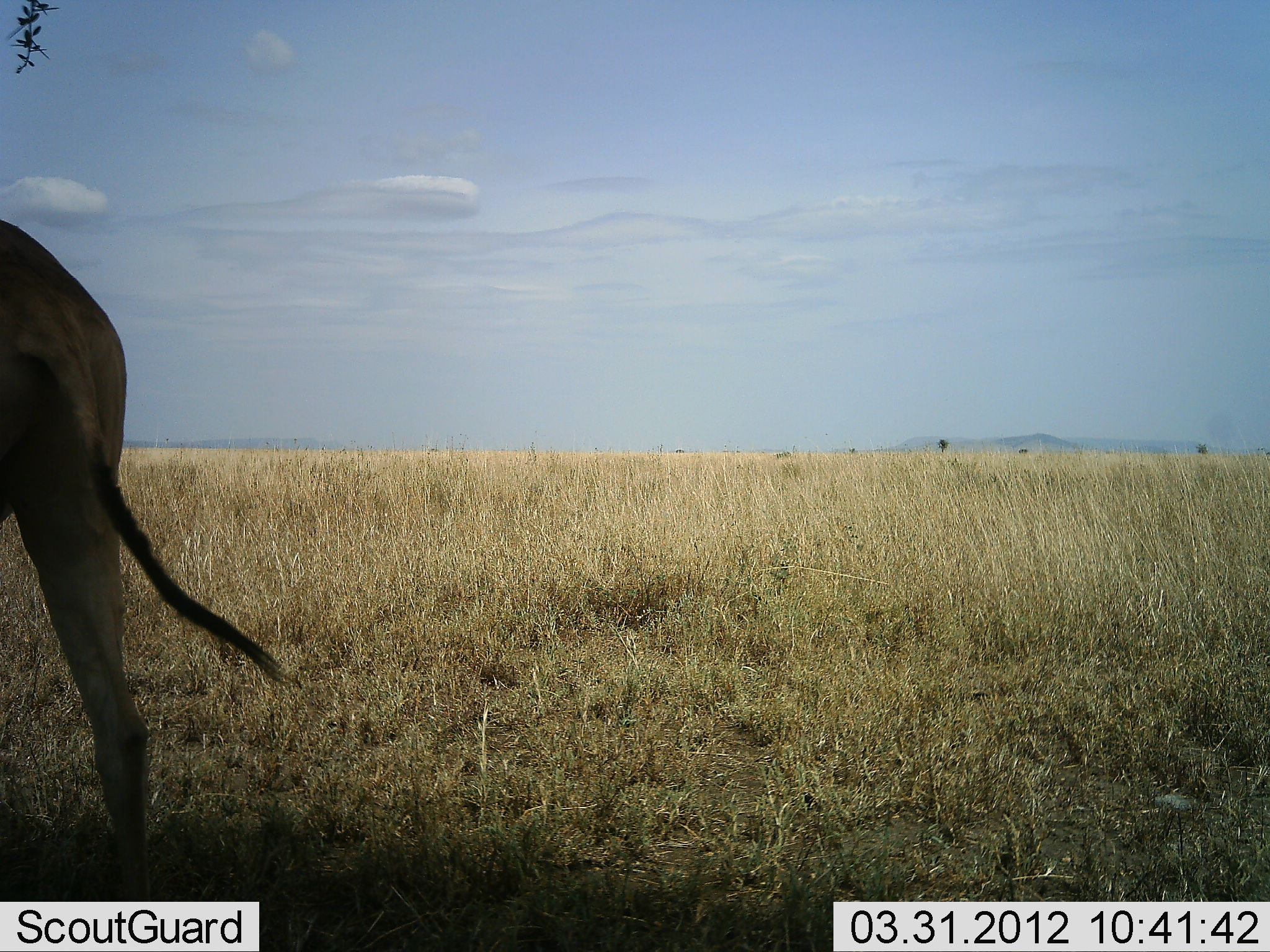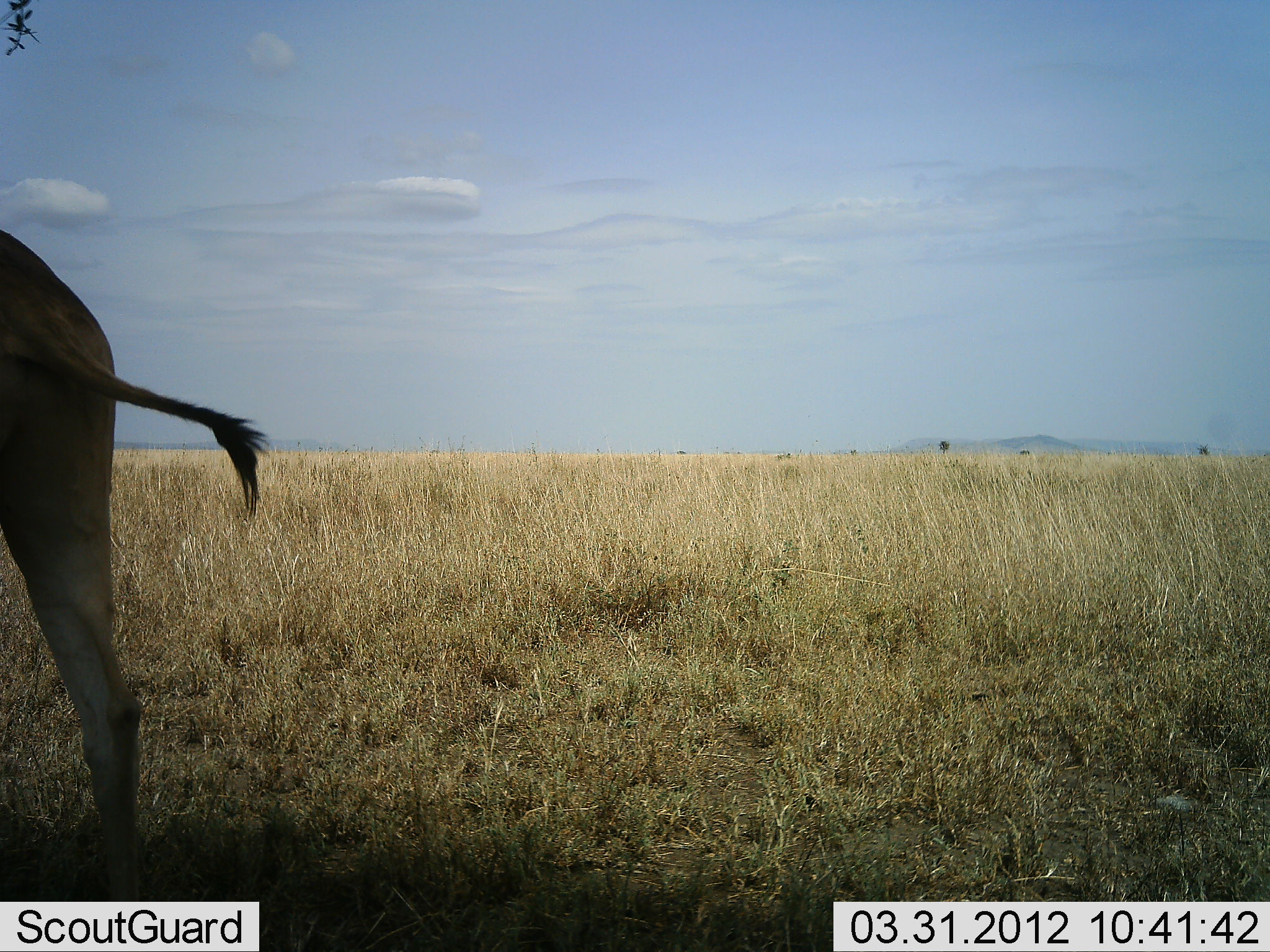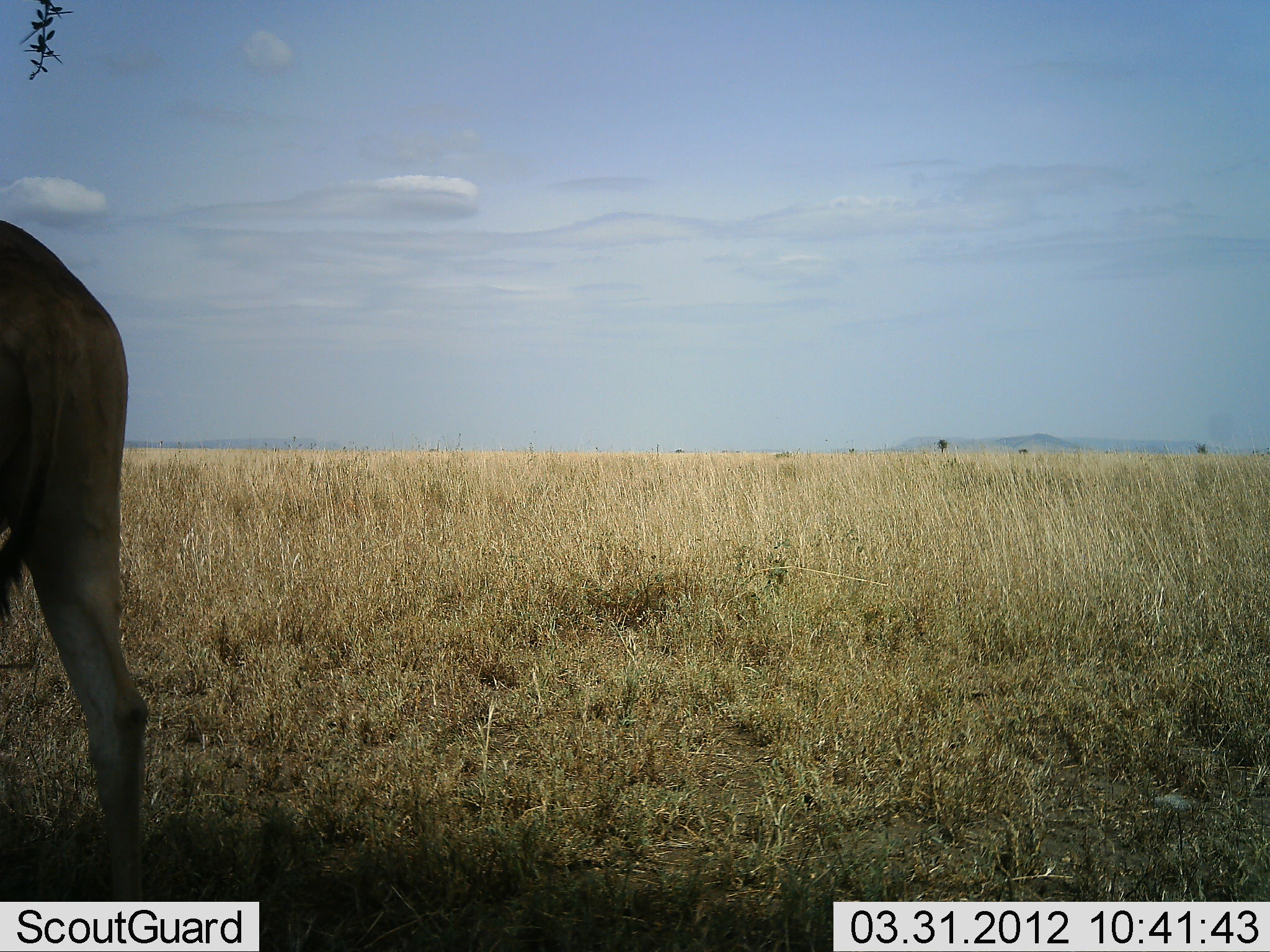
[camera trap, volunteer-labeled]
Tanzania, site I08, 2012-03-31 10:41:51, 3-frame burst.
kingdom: Animalia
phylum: Chordata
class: Mammalia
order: Artiodactyla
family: Bovidae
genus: Alcelaphus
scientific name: Alcelaphus buselaphus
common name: hartebeest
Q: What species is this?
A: Hartebeest (Alcelaphus buselaphus).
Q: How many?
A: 1.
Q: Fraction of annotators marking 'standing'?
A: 83%.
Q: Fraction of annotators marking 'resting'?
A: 0%.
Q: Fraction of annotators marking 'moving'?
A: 17%.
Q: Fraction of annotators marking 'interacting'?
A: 0%.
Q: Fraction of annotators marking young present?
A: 0%.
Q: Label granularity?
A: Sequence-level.